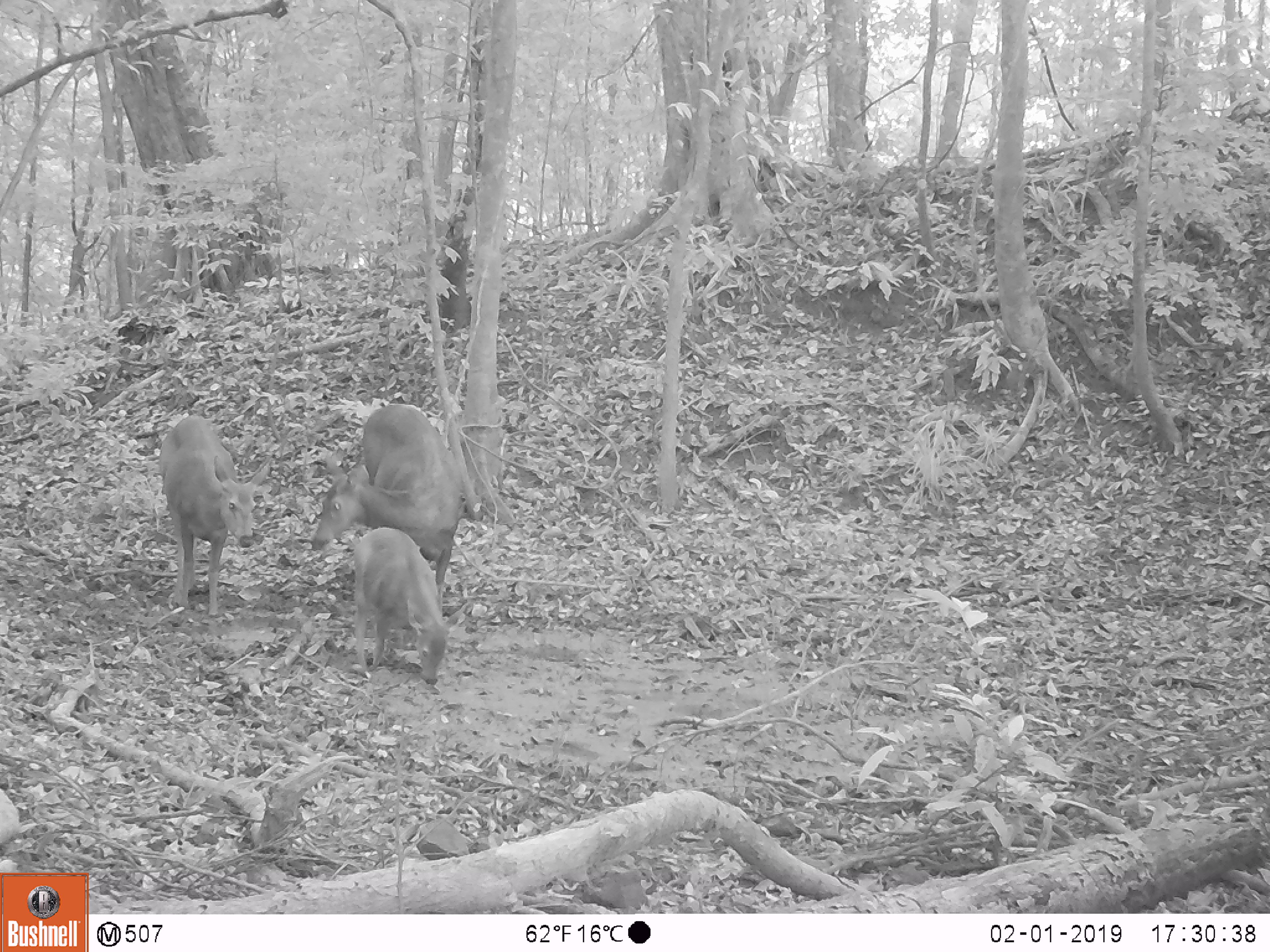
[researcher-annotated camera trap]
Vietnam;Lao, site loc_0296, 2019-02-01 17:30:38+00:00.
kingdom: Animalia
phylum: Chordata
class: Mammalia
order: Artiodactyla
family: Cervidae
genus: Rusa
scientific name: Rusa unicolor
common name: sambar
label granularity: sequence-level